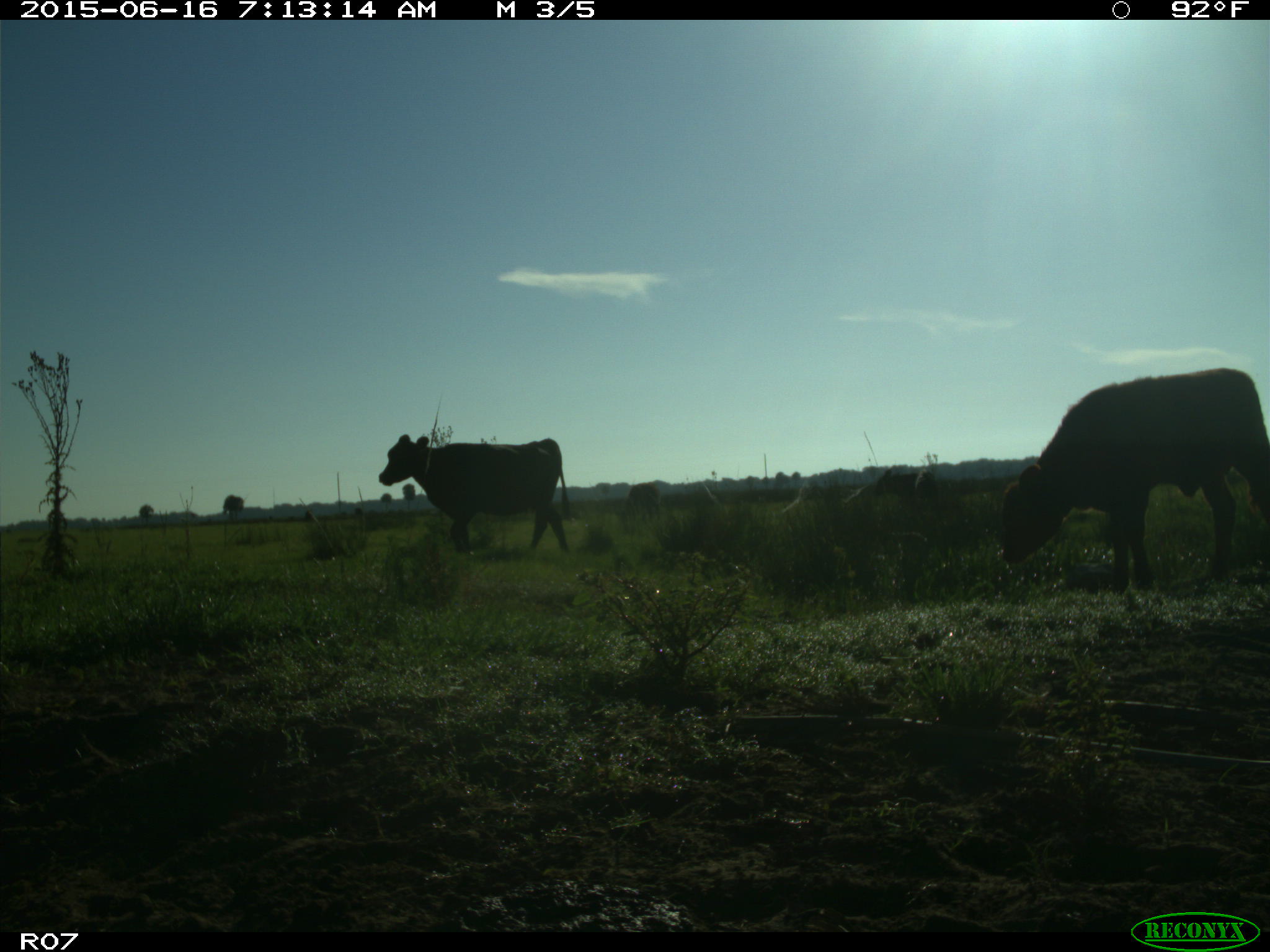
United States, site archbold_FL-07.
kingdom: Animalia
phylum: Chordata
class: Mammalia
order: Artiodactyla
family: Bovidae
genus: Bos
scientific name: Bos taurus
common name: domestic cow